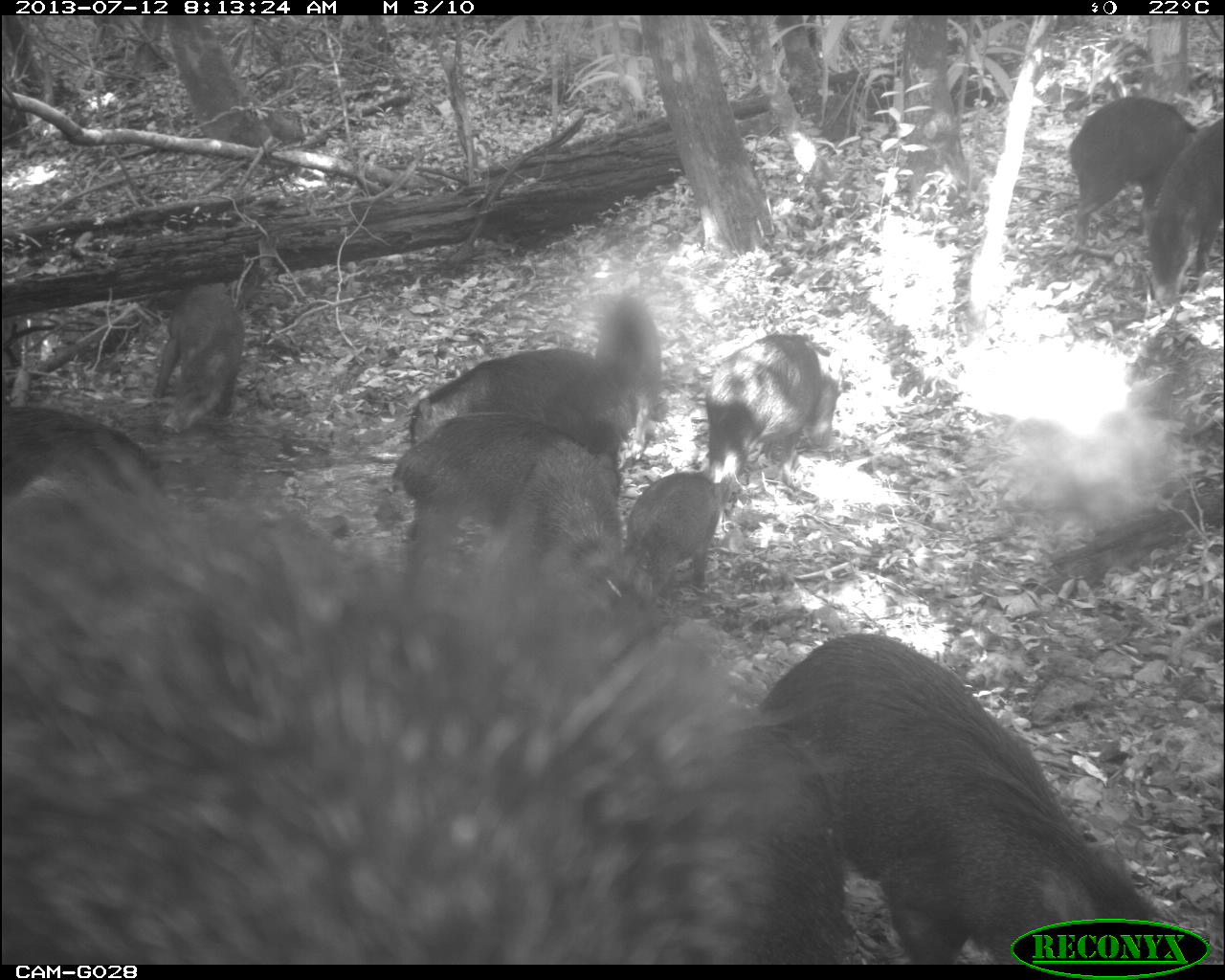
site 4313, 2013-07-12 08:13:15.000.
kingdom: Animalia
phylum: Chordata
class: Mammalia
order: Artiodactyla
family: Tayassuidae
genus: Tayassu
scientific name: Tayassu pecari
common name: white-lipped peccary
Tayassu pecari (white-lipped peccary), count 20.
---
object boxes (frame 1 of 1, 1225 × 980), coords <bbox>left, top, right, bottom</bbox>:
tayassu pecari: <bbox>0, 471, 861, 962</bbox>; <bbox>754, 629, 1210, 967</bbox>; <bbox>389, 411, 624, 598</bbox>; <bbox>408, 346, 638, 497</bbox>; <bbox>1060, 95, 1200, 255</bbox>; <bbox>705, 333, 844, 483</bbox>; <bbox>1138, 113, 1225, 310</bbox>; <bbox>626, 469, 751, 601</bbox>; <bbox>2, 403, 167, 502</bbox>; <bbox>153, 282, 246, 435</bbox>; <bbox>595, 297, 670, 462</bbox>